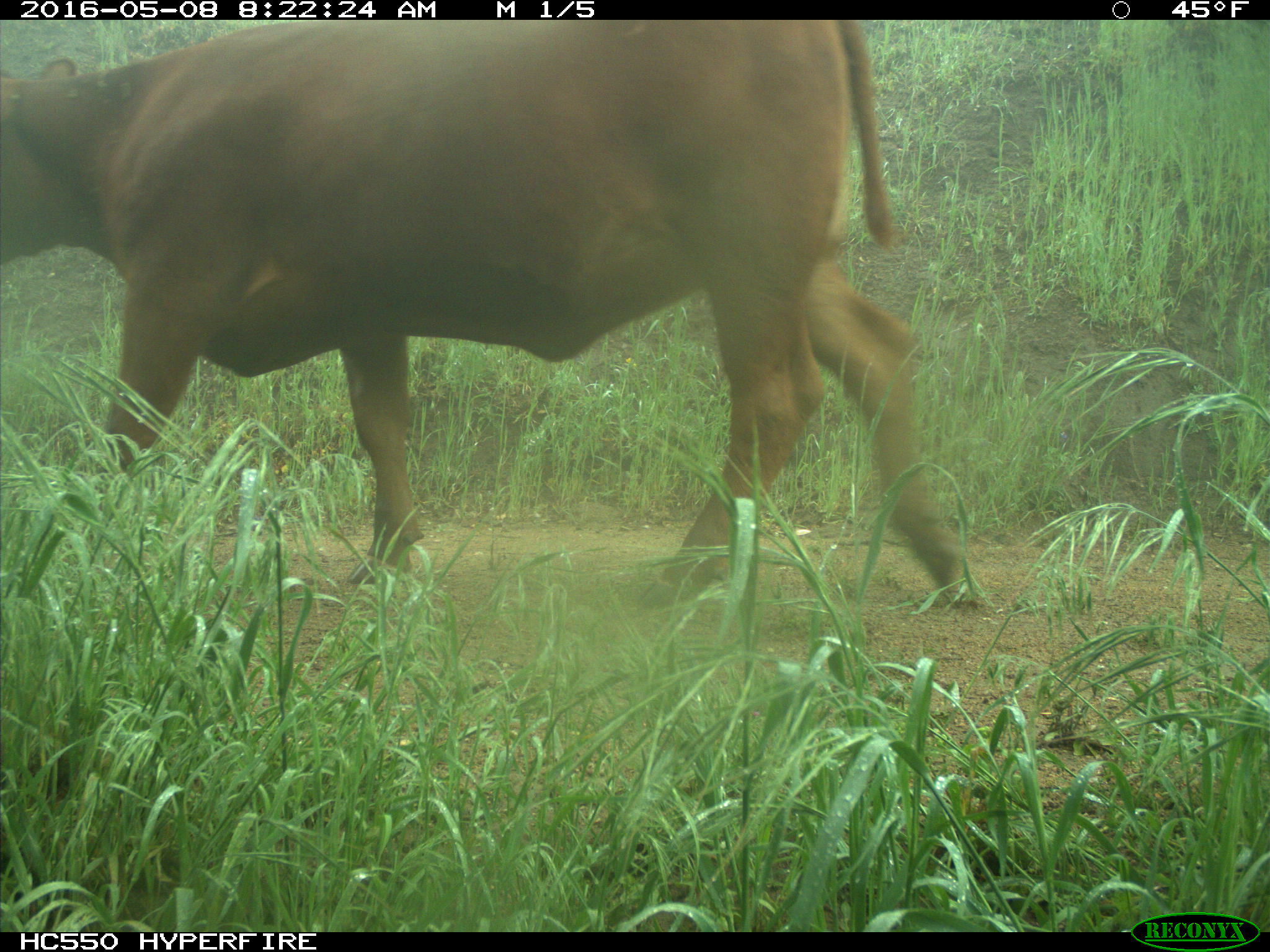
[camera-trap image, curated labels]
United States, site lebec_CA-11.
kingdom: Animalia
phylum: Chordata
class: Mammalia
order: Artiodactyla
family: Bovidae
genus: Bos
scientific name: Bos taurus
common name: domestic cow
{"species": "Bos taurus (domestic cow)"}